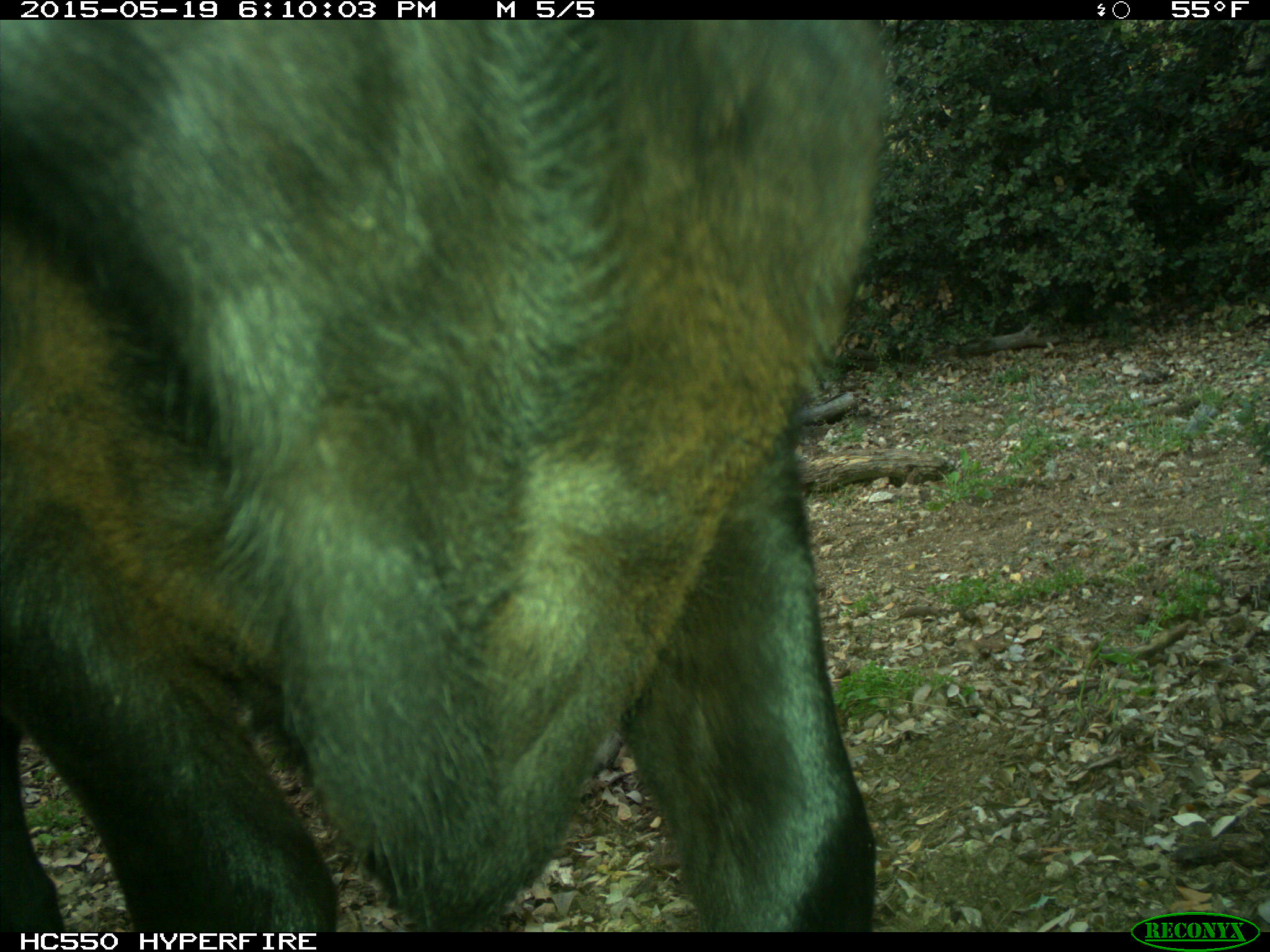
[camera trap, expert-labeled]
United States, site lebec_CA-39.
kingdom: Animalia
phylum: Chordata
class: Mammalia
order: Artiodactyla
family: Bovidae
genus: Bos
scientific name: Bos taurus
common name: domestic cow